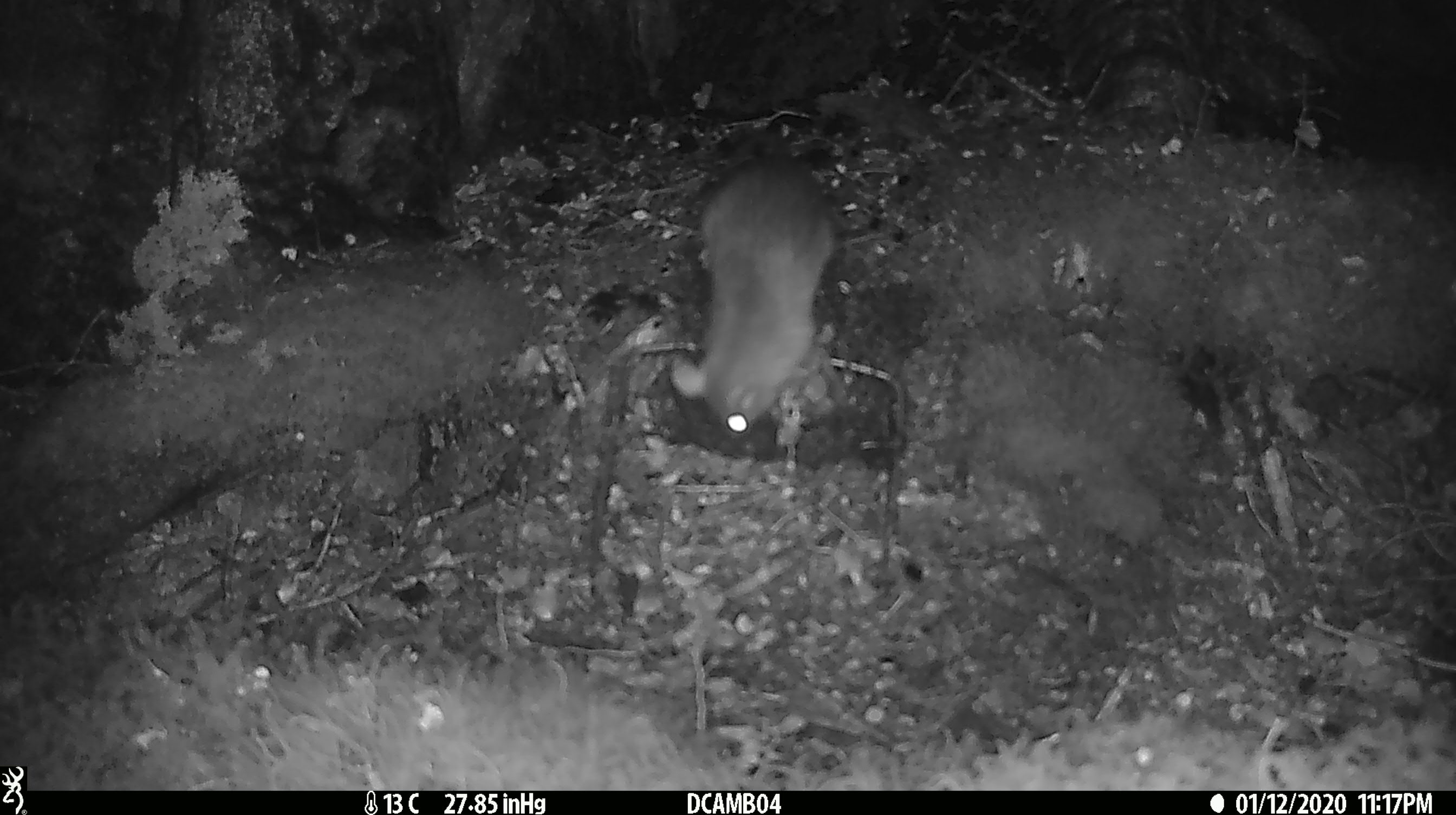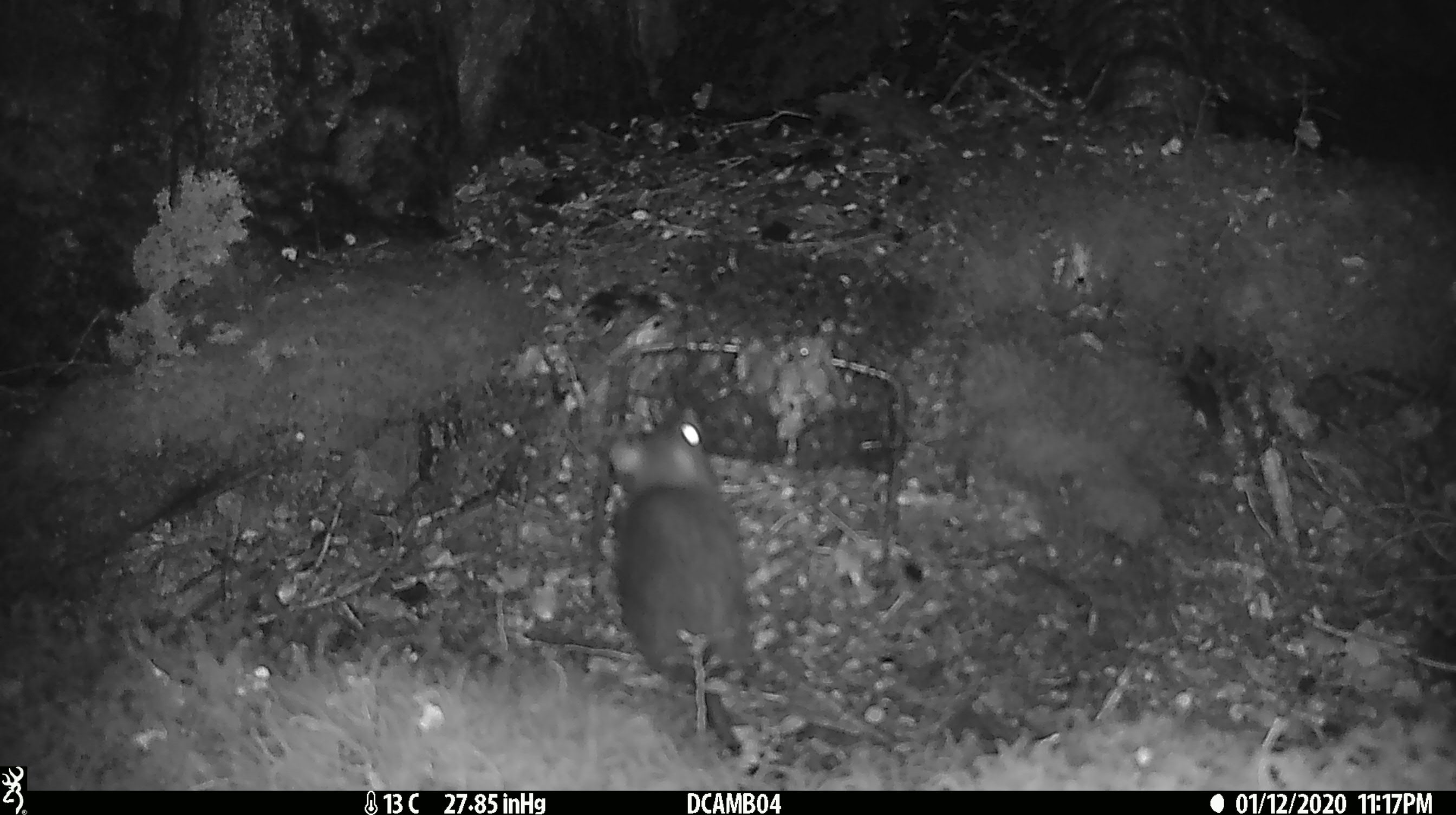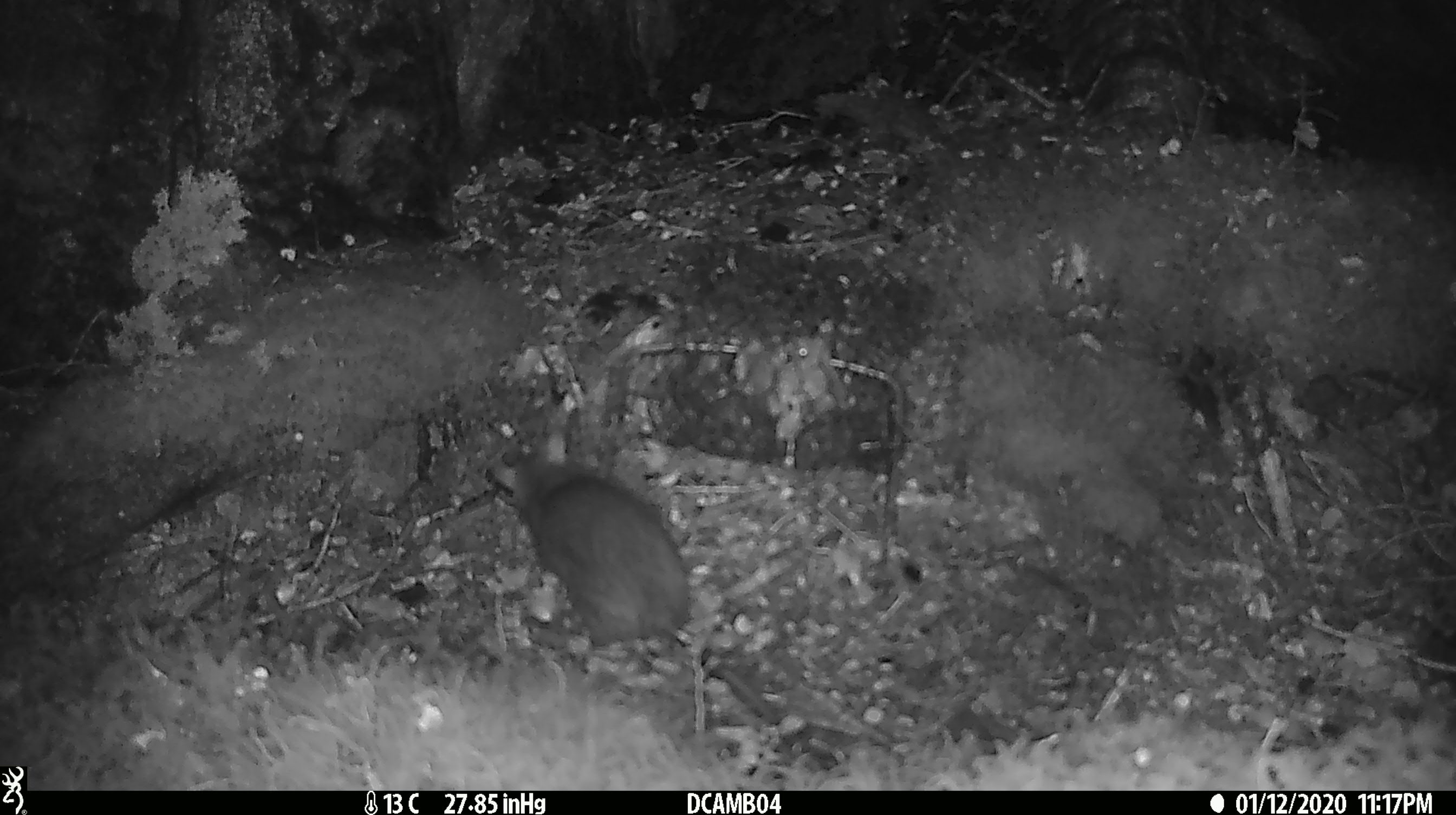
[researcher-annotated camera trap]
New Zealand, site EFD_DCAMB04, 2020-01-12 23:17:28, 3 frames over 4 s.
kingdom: Animalia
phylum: Chordata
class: Mammalia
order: Rodentia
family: Muridae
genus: Rattus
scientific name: Rattus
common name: rat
Rat (Rattus).